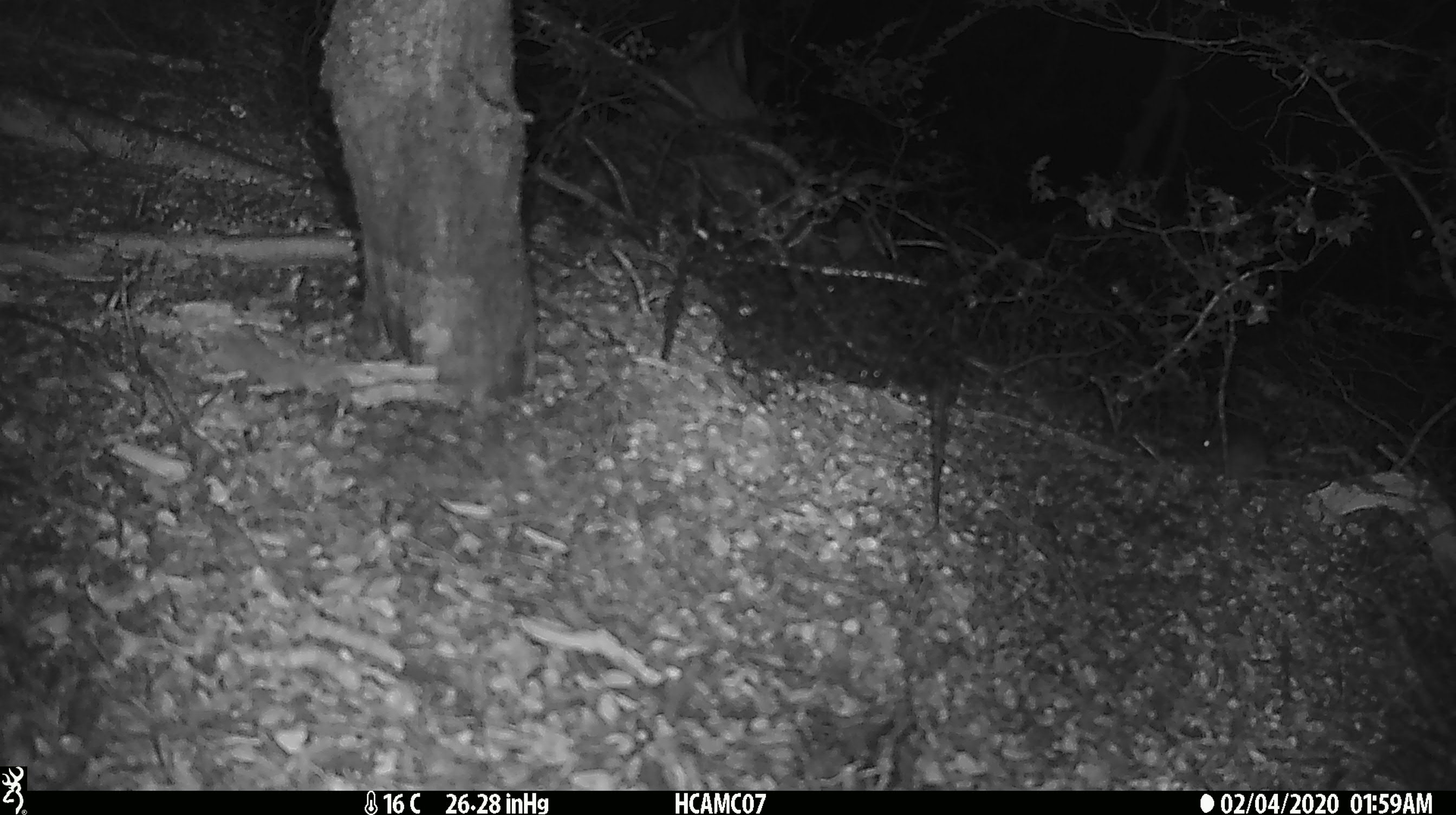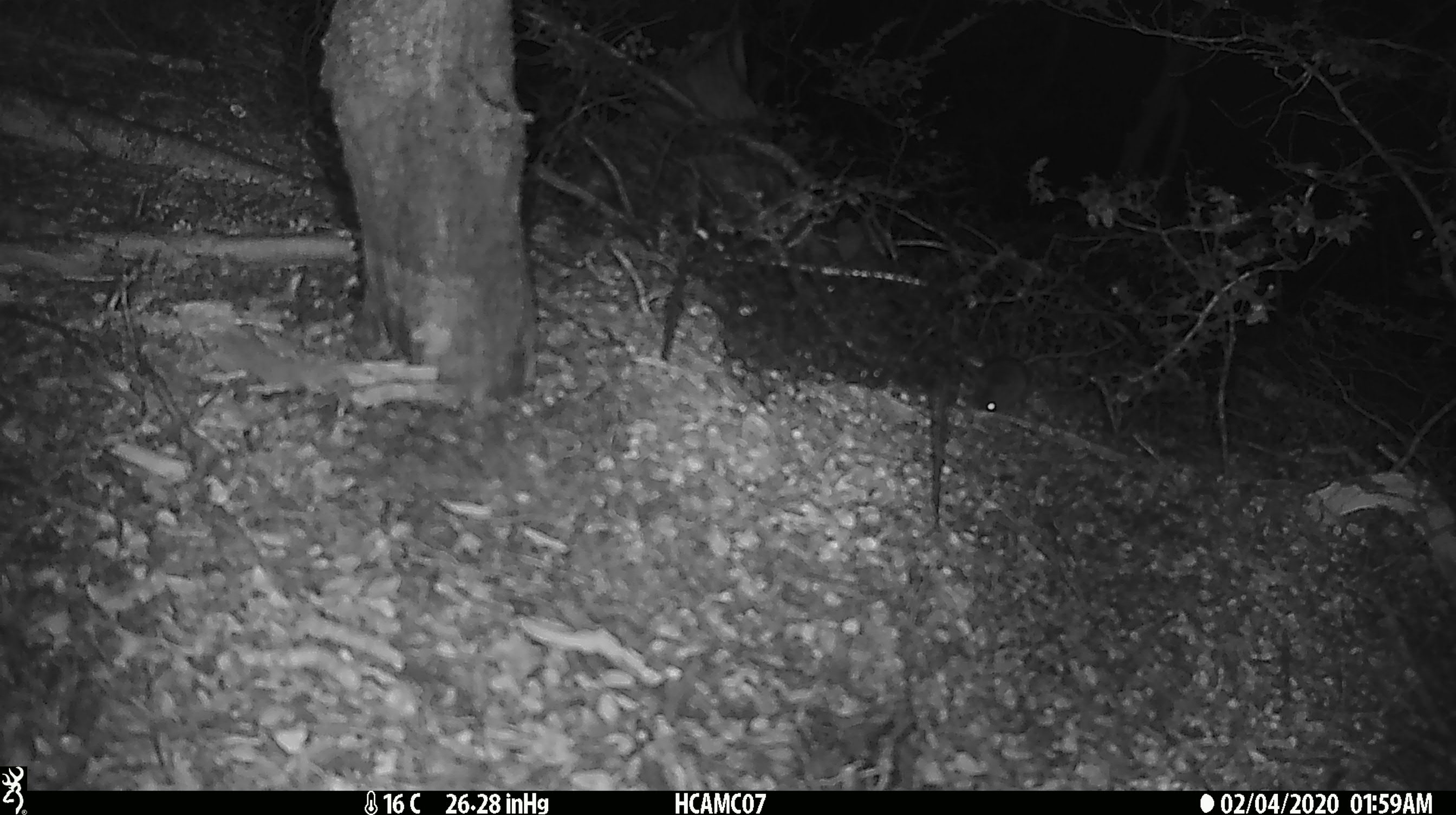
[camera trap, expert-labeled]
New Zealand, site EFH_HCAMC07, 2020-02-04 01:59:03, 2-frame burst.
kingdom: Animalia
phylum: Chordata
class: Mammalia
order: Rodentia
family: Muridae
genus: Mus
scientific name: Mus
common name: mouse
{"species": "mouse (Mus)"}